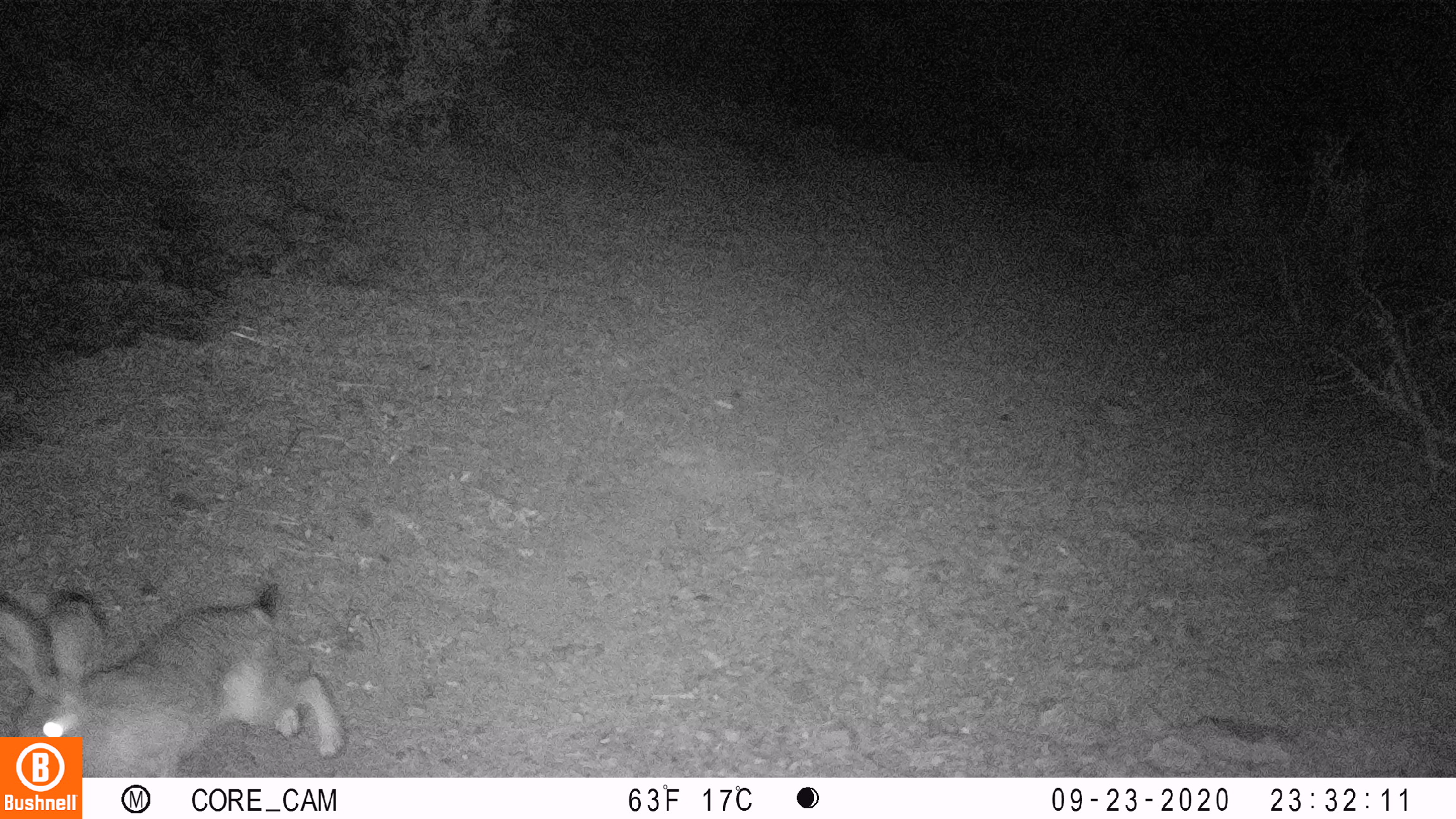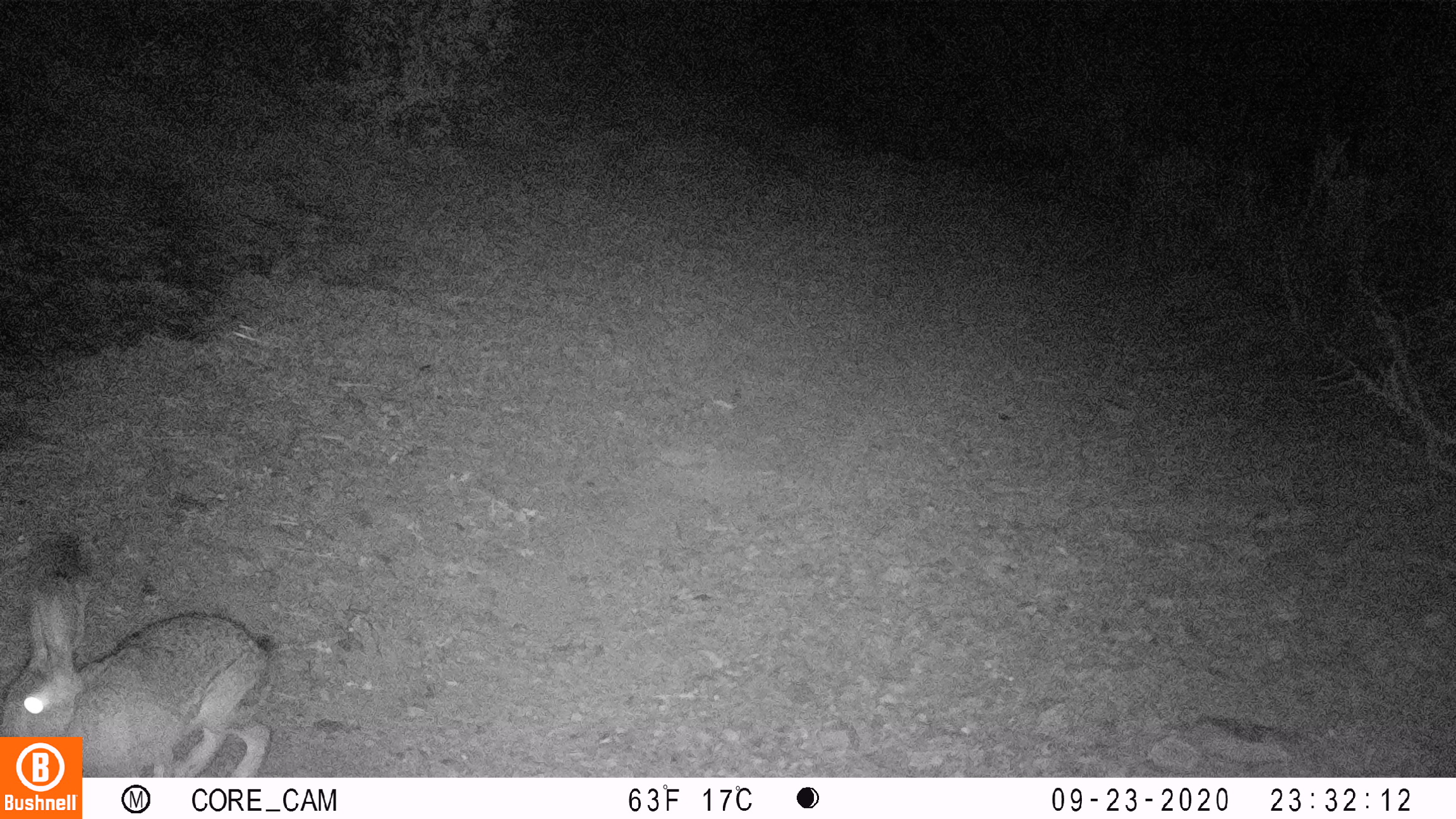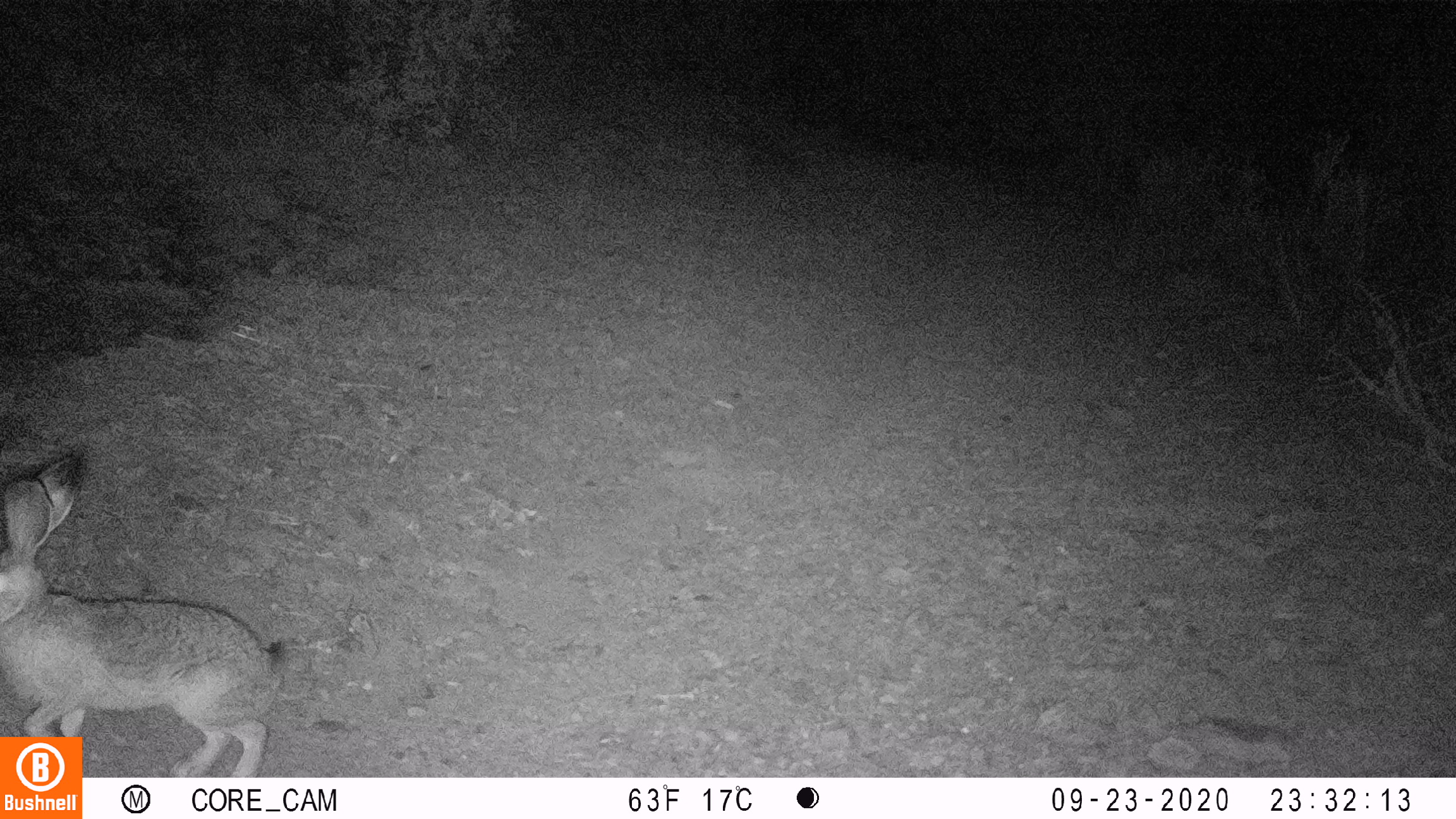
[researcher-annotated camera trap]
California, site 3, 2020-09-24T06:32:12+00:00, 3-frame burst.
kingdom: Animalia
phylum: Chordata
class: Mammalia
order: Lagomorpha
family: Leporidae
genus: Lepus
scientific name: Lepus californicus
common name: black-tailed jackrabbit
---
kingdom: Animalia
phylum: Chordata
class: Mammalia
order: Lagomorpha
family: Leporidae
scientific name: Leporidae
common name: rabbit